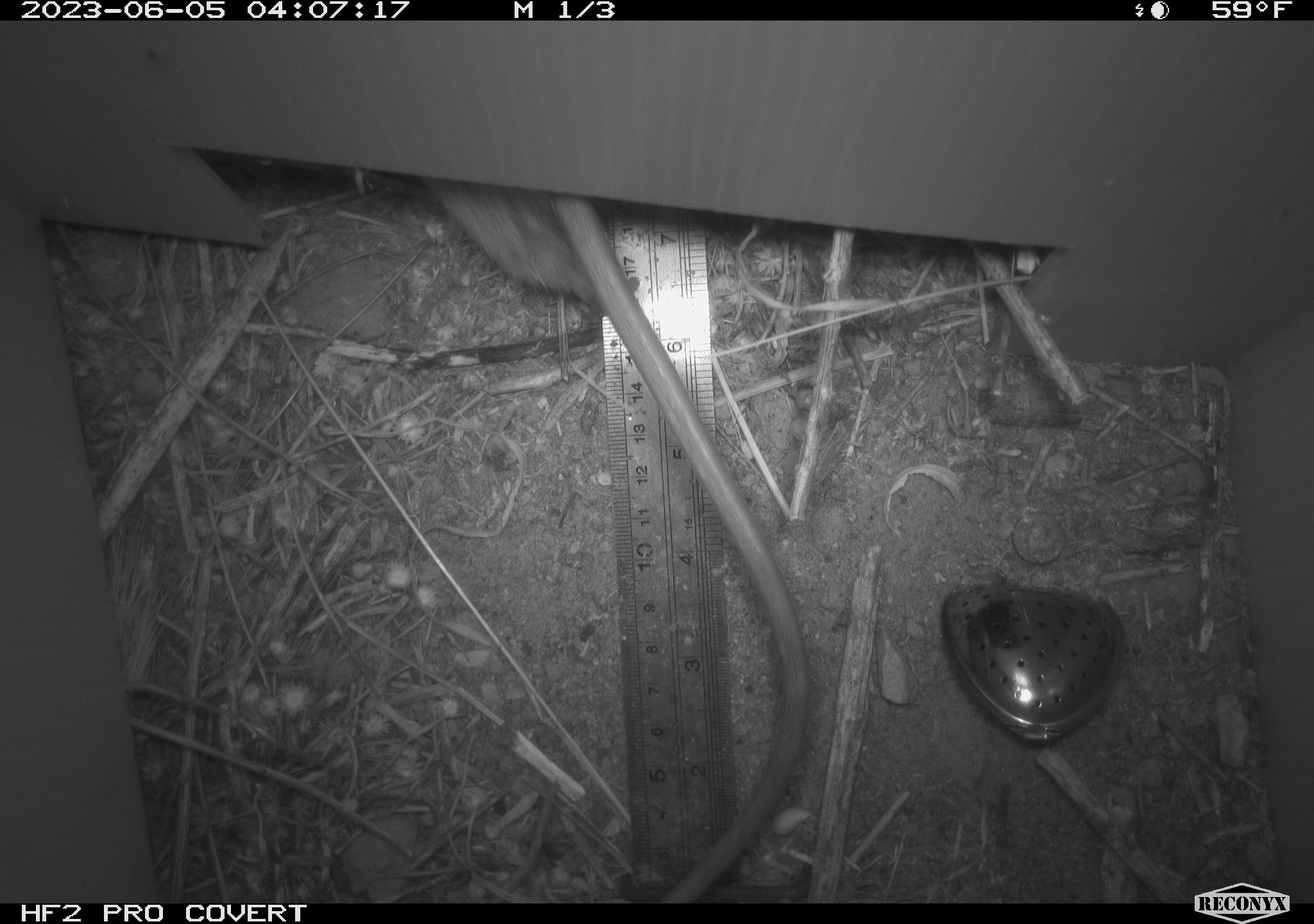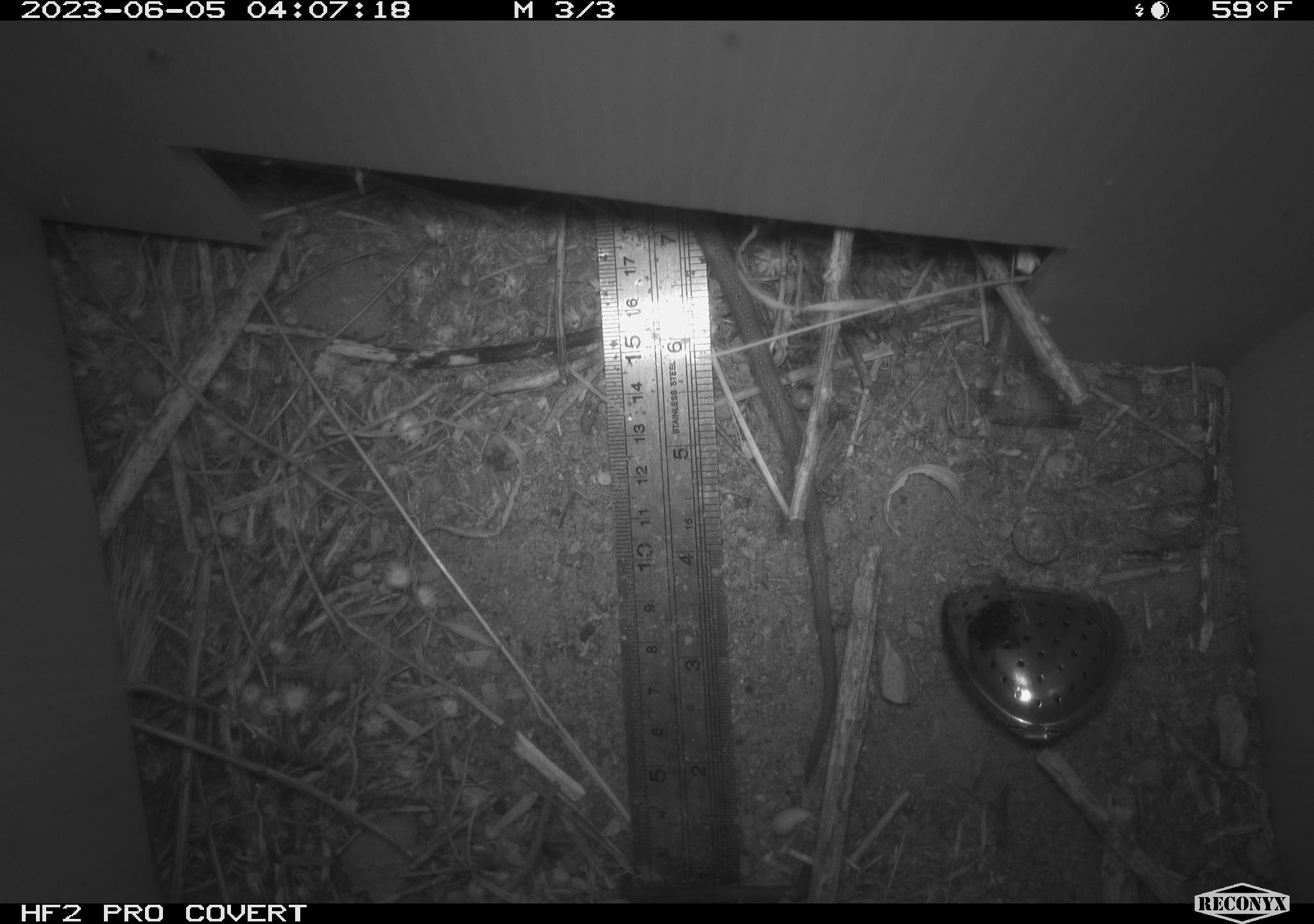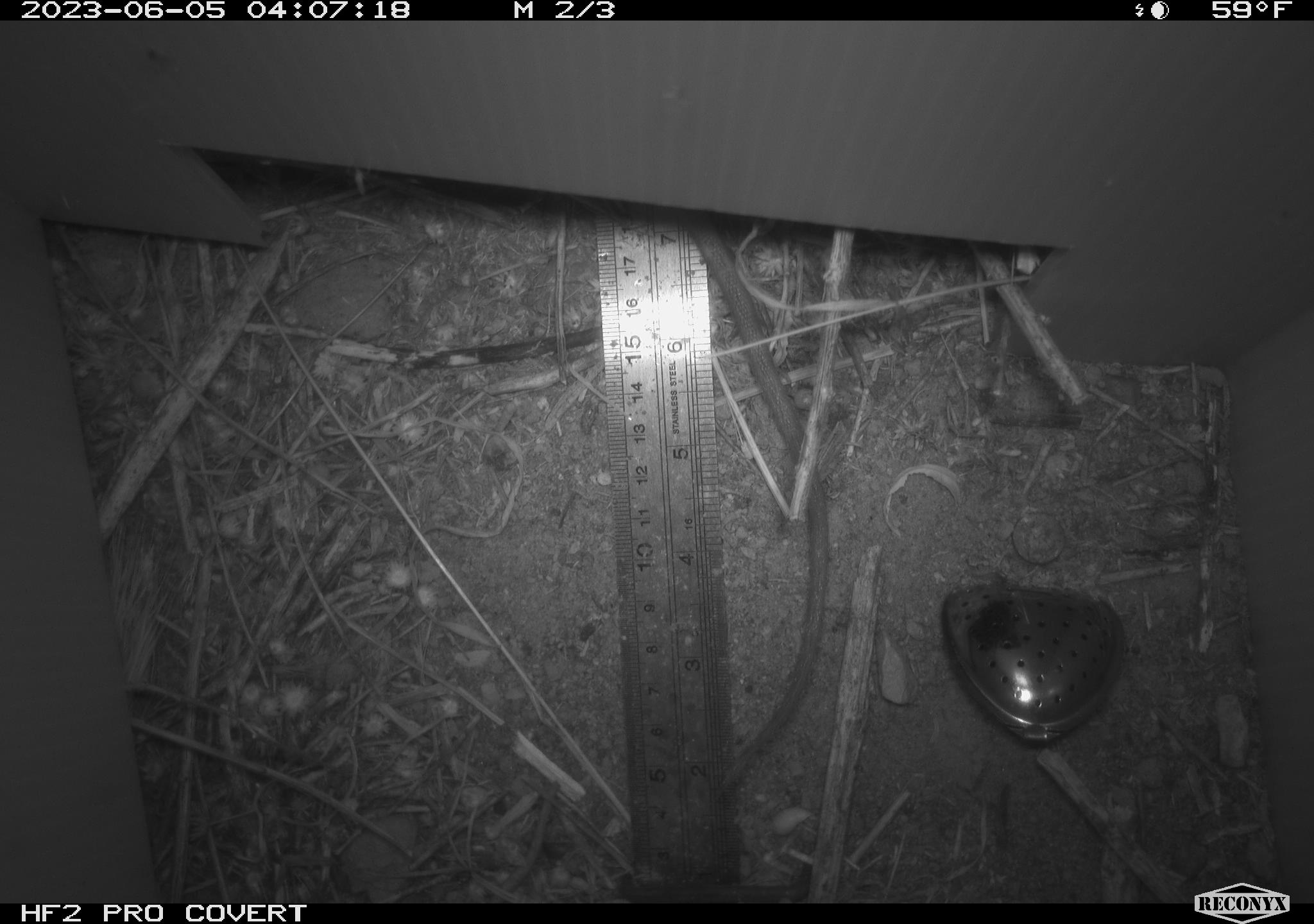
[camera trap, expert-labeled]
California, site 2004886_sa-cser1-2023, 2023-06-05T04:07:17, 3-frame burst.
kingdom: Animalia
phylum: Chordata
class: Mammalia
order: Rodentia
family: Muridae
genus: Rattus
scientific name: Rattus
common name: rat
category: rattus species